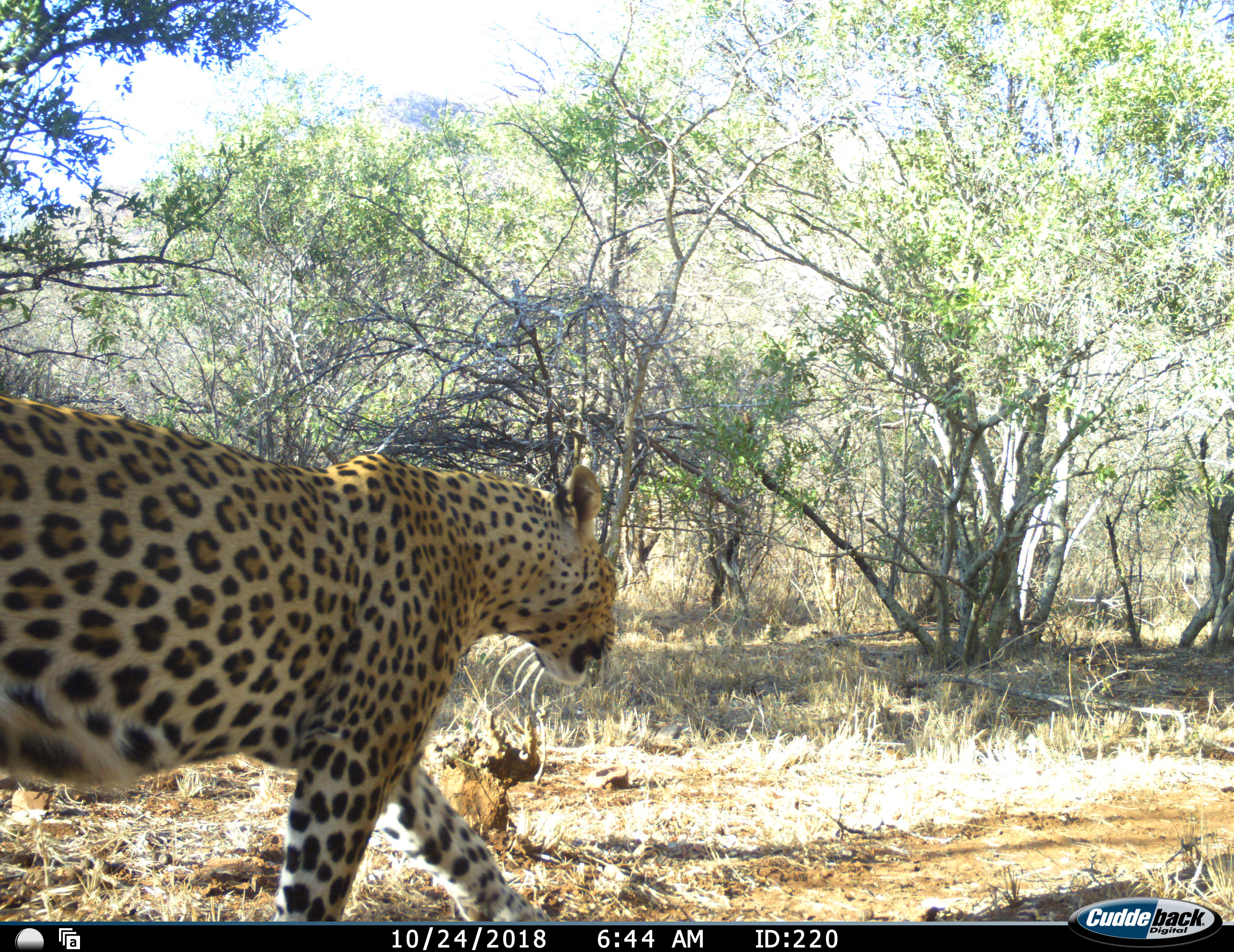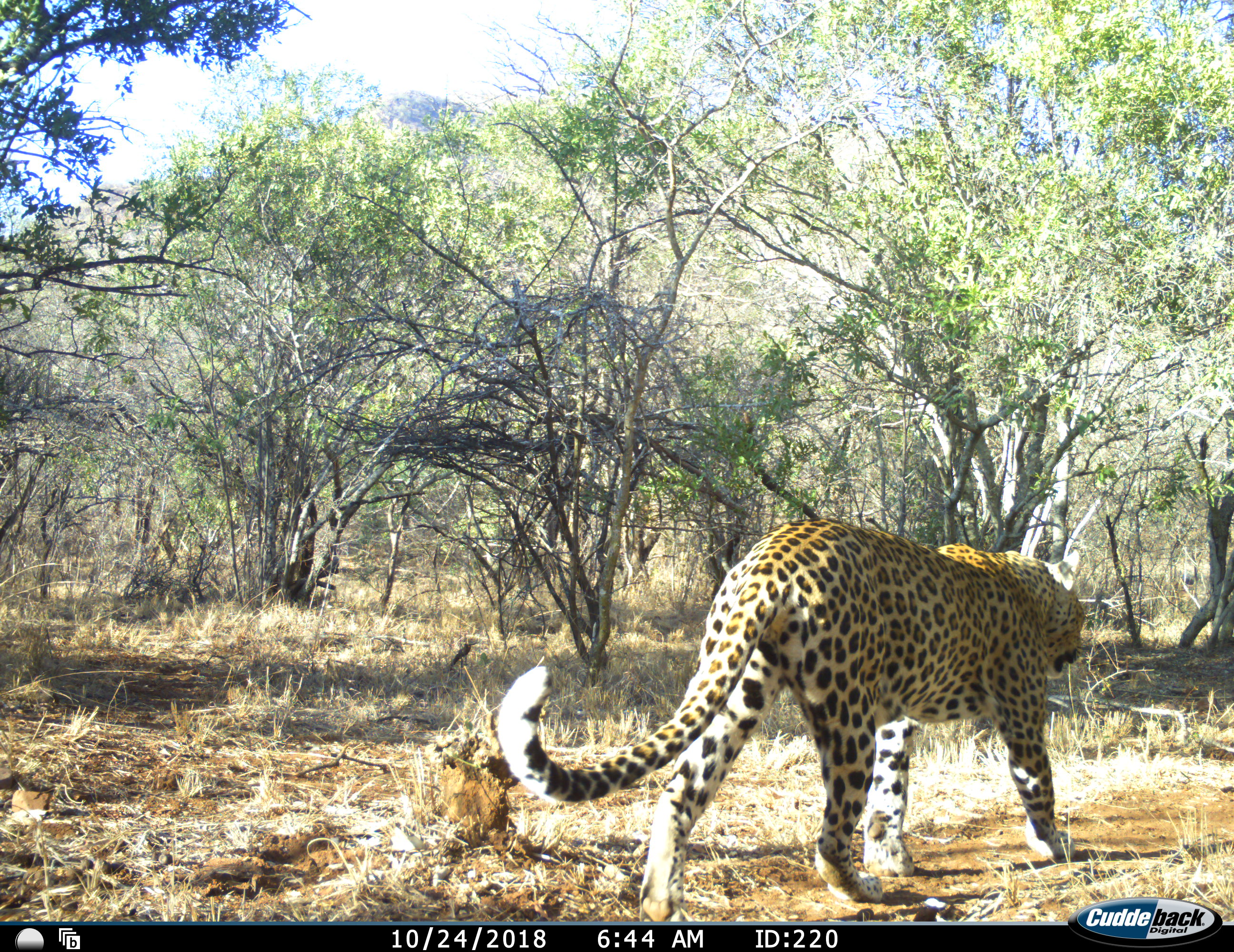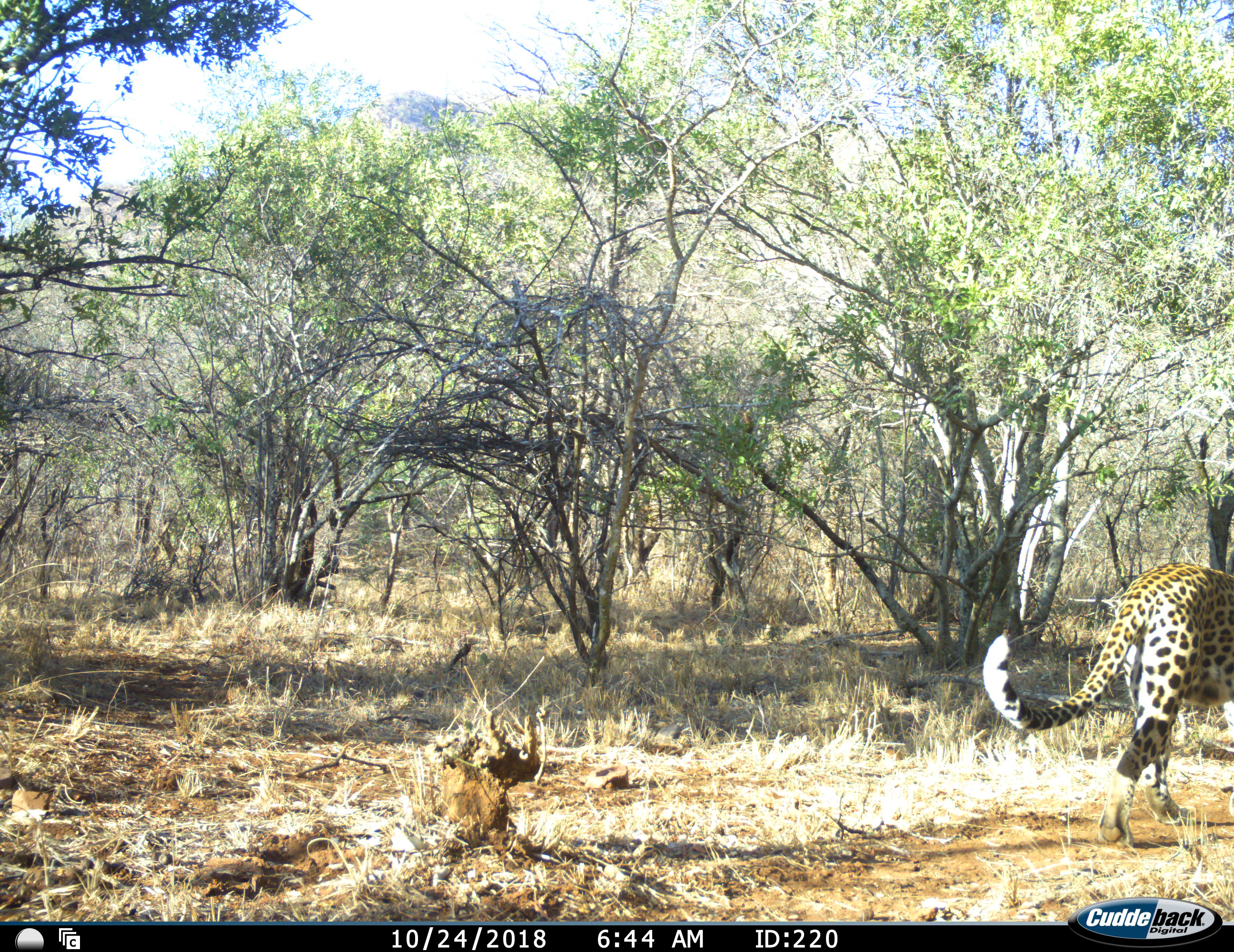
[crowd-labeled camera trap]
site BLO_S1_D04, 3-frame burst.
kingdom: Animalia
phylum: Chordata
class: Mammalia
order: Carnivora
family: Felidae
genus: Panthera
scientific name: Panthera pardus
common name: leopard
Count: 1.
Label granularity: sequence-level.